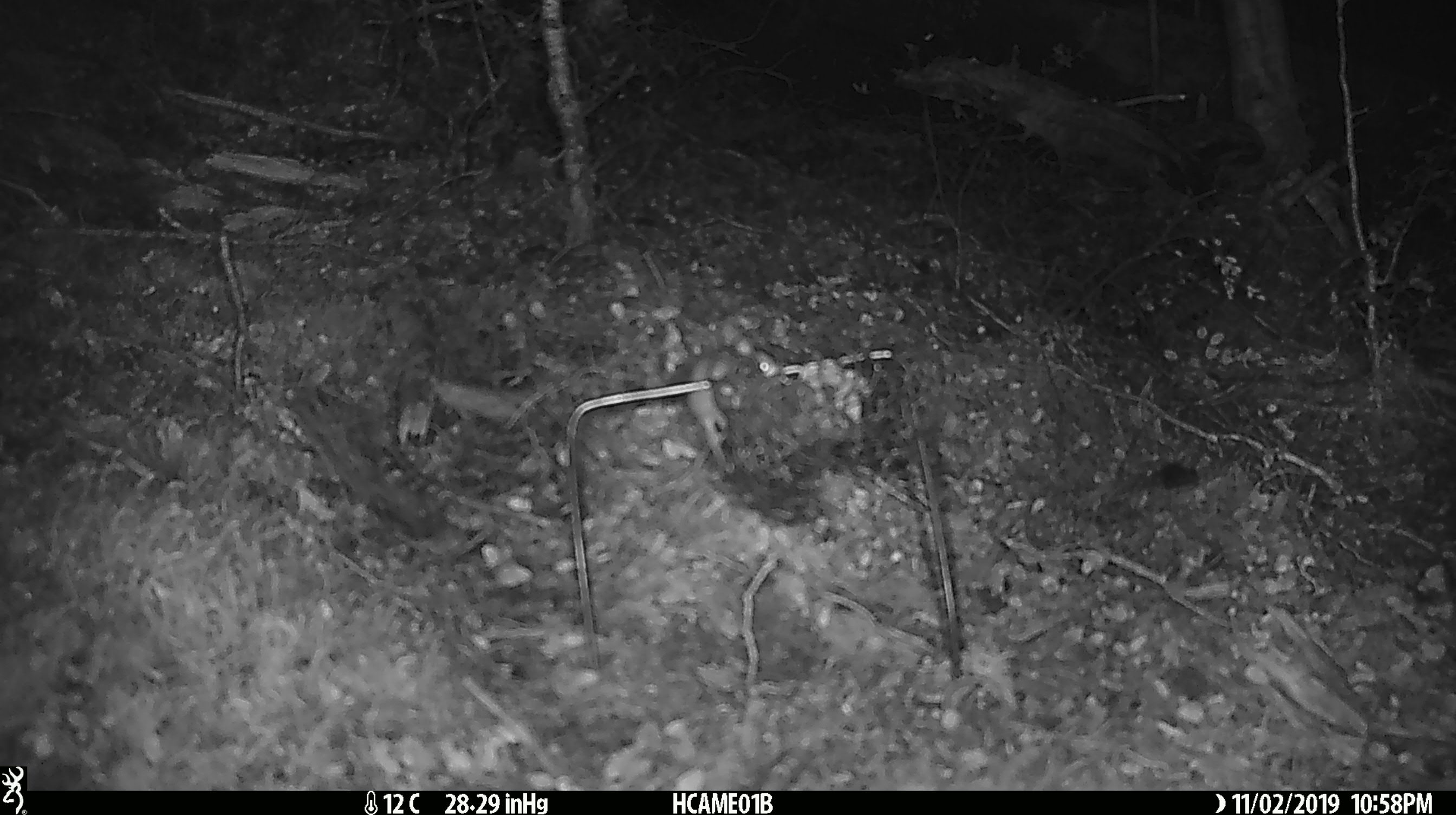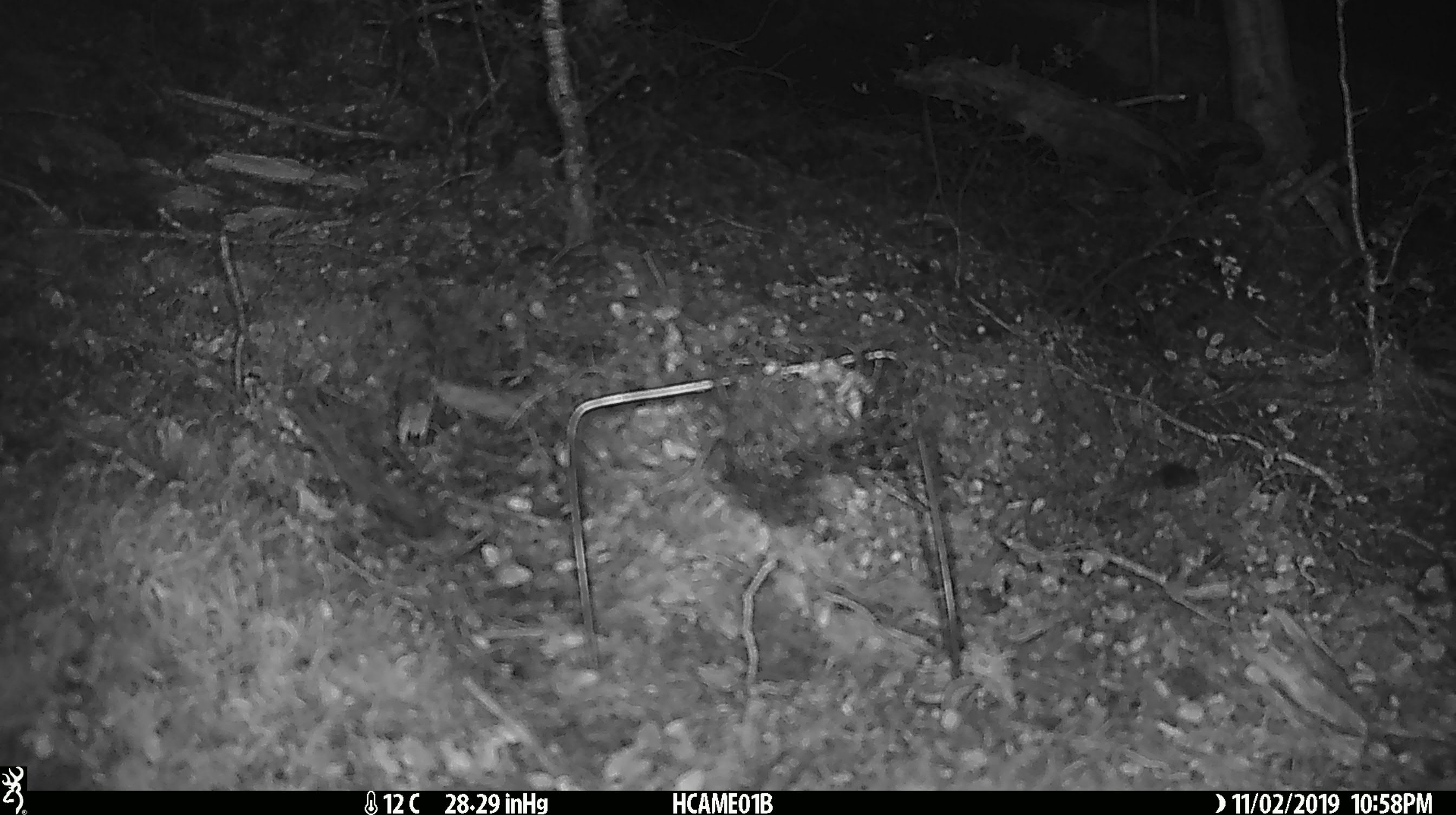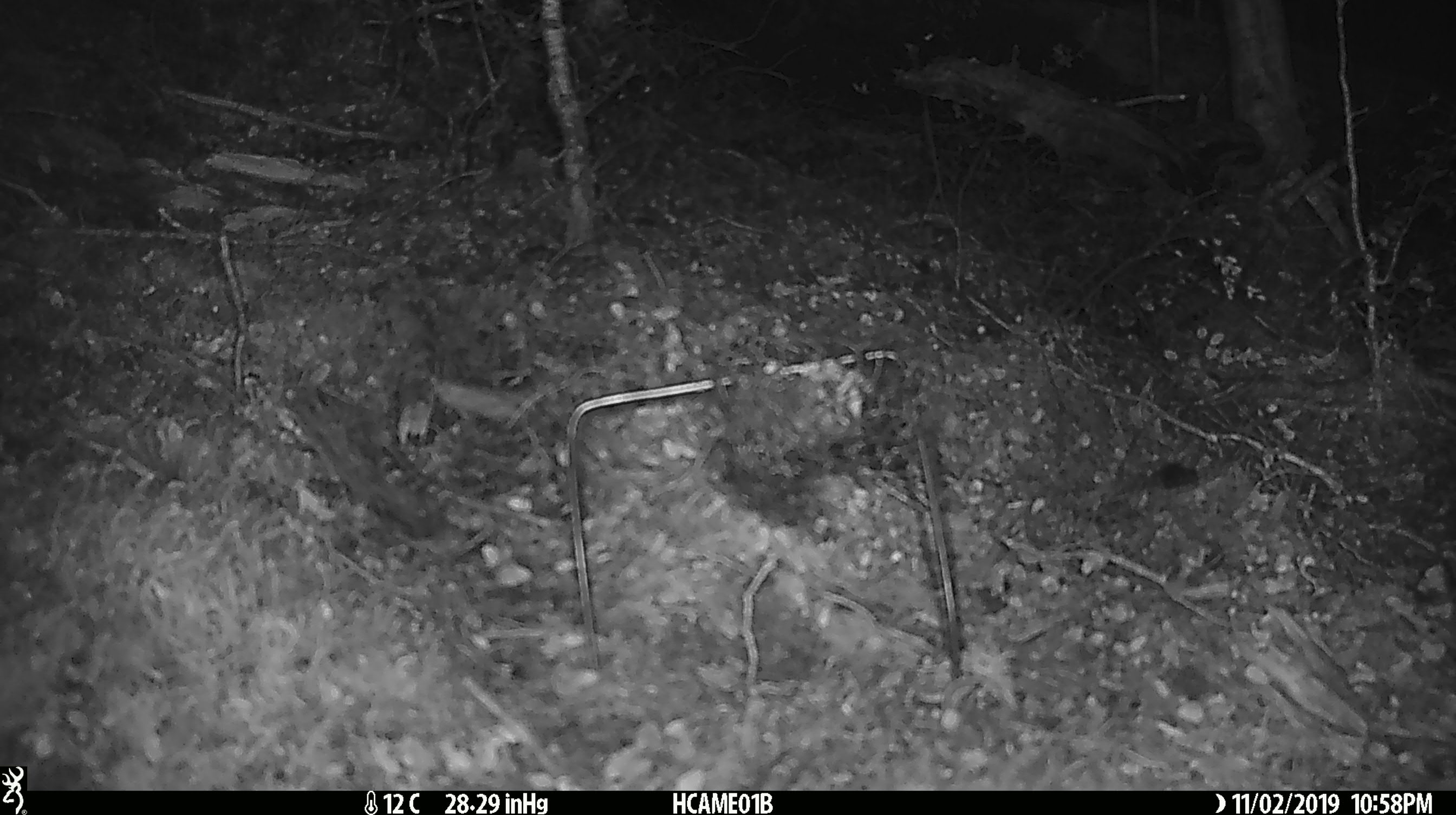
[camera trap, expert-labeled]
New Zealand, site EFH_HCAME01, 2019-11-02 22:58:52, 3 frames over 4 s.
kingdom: Animalia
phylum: Chordata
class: Mammalia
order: Rodentia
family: Muridae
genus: Mus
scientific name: Mus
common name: mouse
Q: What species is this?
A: Mouse (Mus).